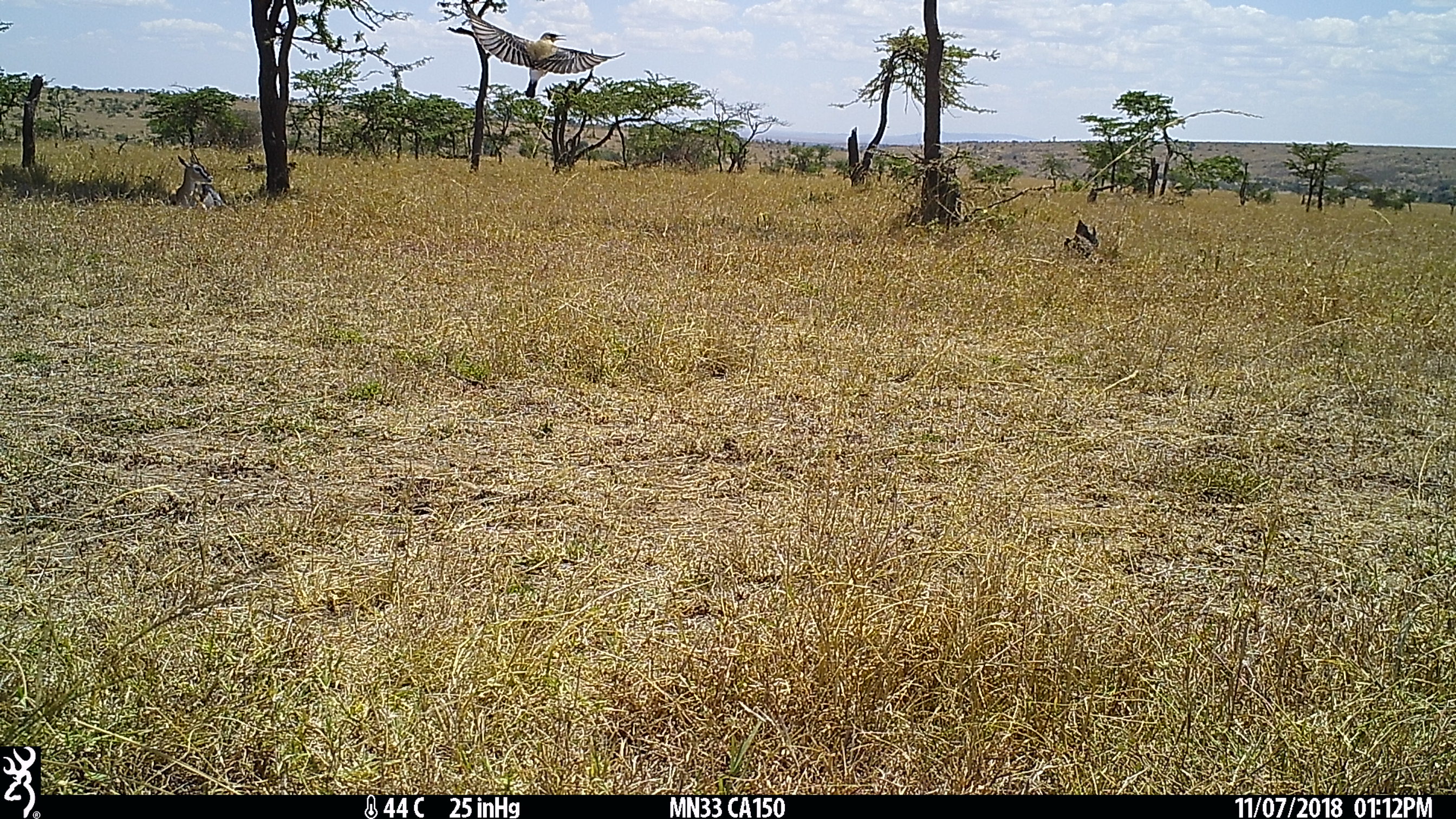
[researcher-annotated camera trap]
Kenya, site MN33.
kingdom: Animalia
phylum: Chordata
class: Mammalia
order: Artiodactyla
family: Bovidae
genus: Eudorcas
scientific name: Eudorcas thomsonii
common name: thomon's gazelle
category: gazelle thomsons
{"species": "gazelle thomsons (thomon's gazelle) (Eudorcas thomsonii)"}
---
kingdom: Animalia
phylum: Chordata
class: Aves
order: Passeriformes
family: Muscicapidae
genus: Oenanthe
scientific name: Oenanthe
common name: wheatear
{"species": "wheatear (Oenanthe)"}